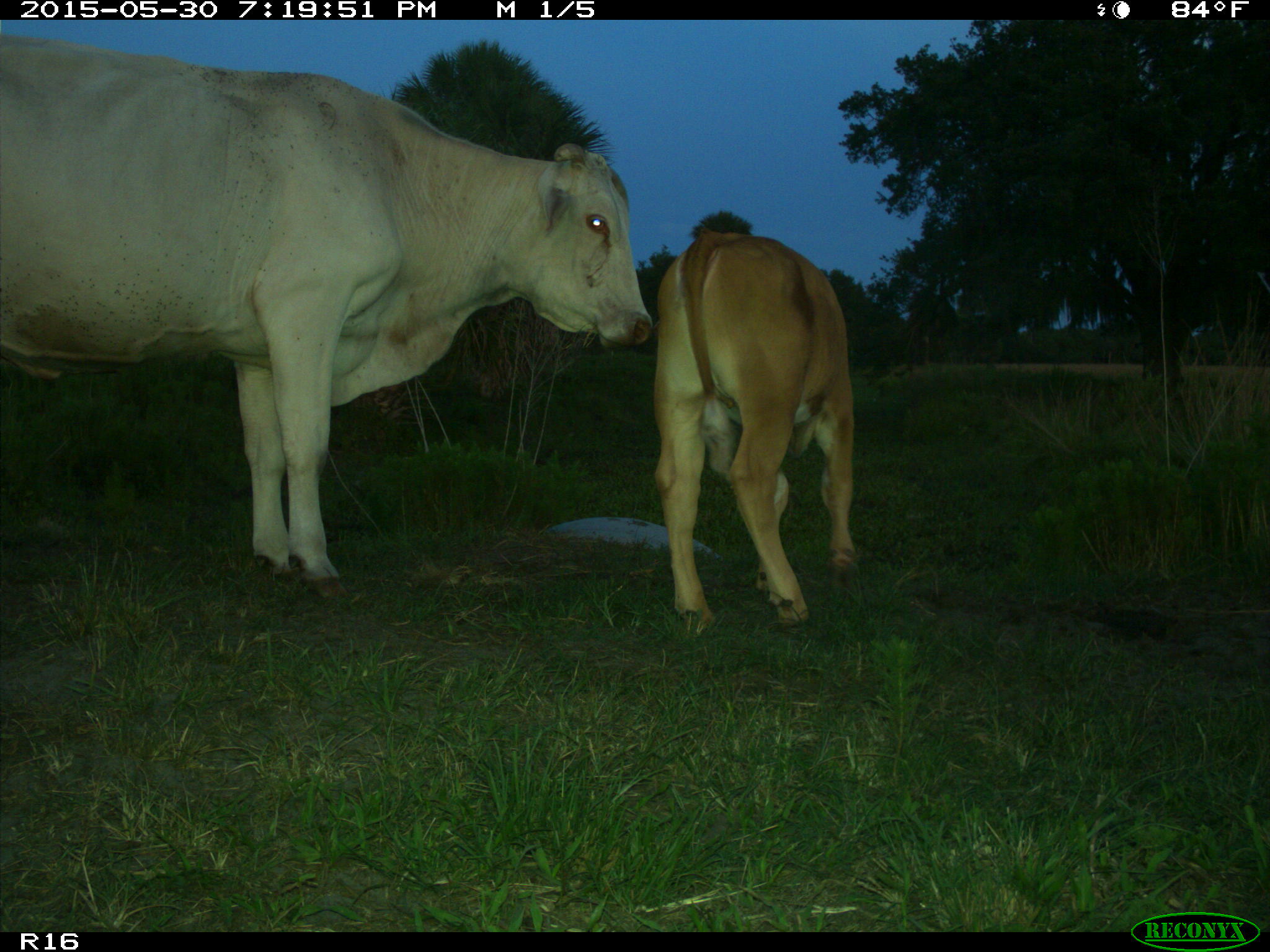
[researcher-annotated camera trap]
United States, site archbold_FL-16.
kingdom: Animalia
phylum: Chordata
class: Mammalia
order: Artiodactyla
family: Bovidae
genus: Bos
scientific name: Bos taurus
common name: domestic cow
Bos taurus (domestic cow).